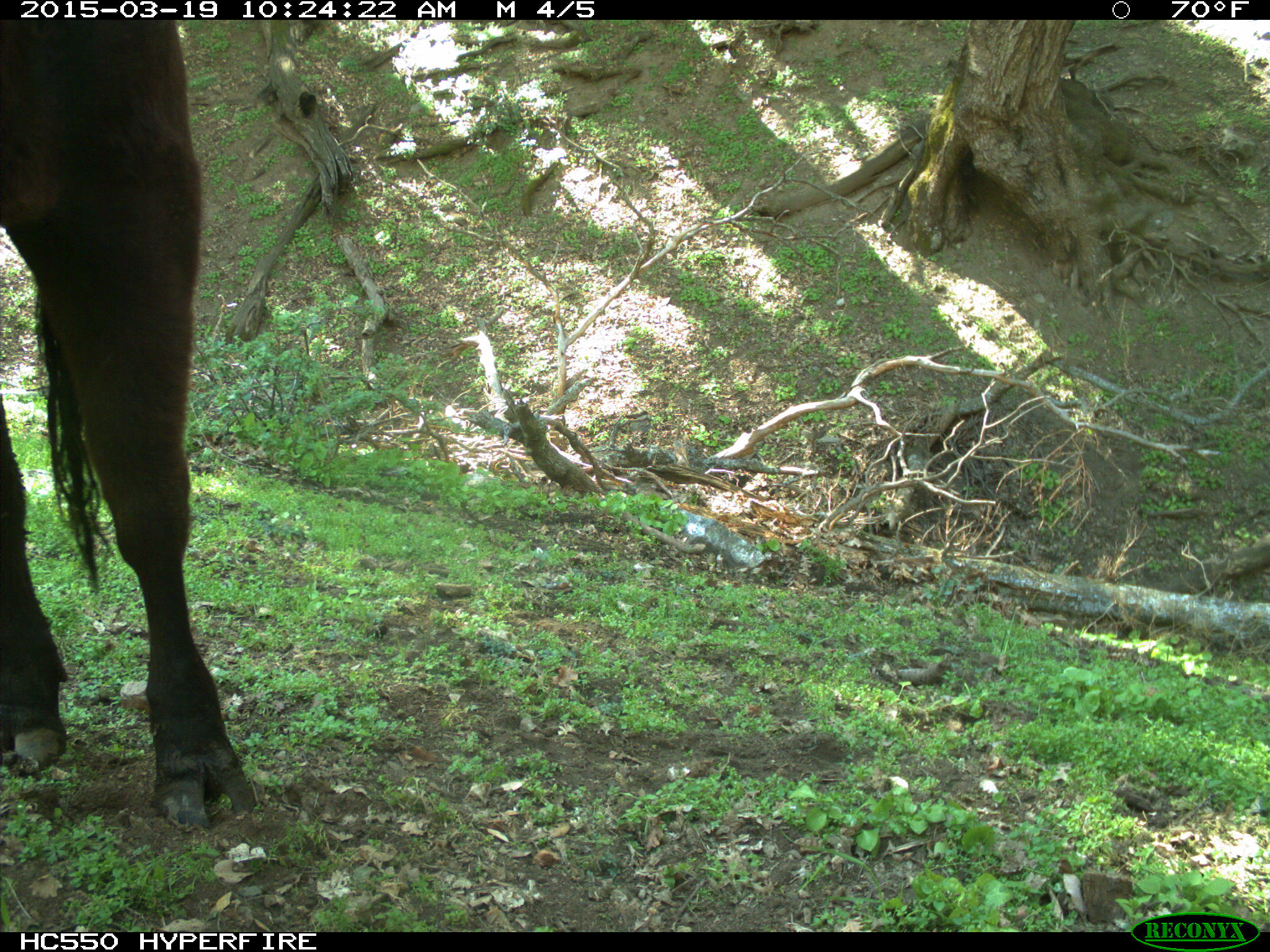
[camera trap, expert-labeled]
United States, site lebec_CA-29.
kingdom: Animalia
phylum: Chordata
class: Mammalia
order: Artiodactyla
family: Bovidae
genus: Bos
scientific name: Bos taurus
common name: domestic cow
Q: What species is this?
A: Bos taurus (domestic cow).